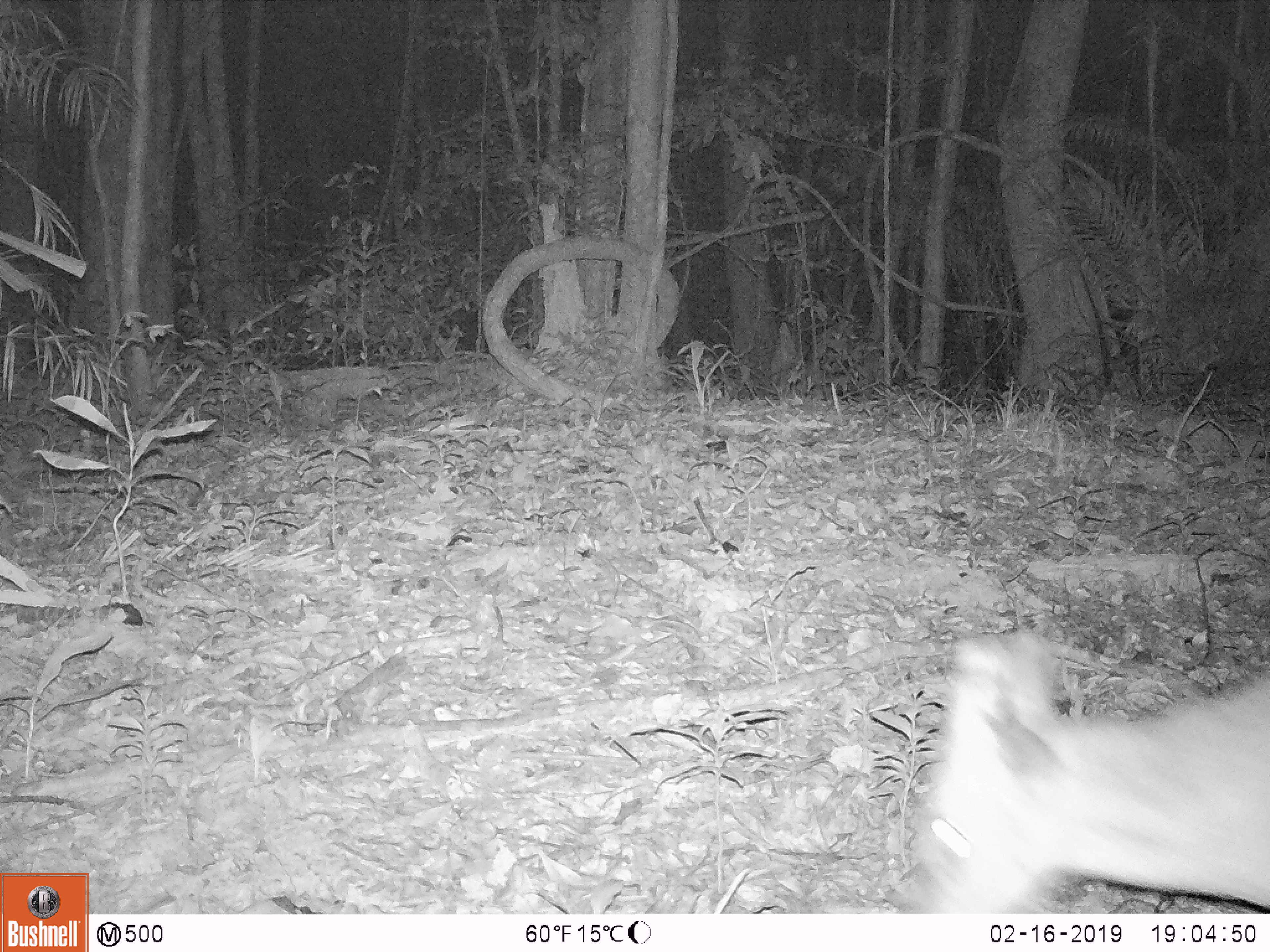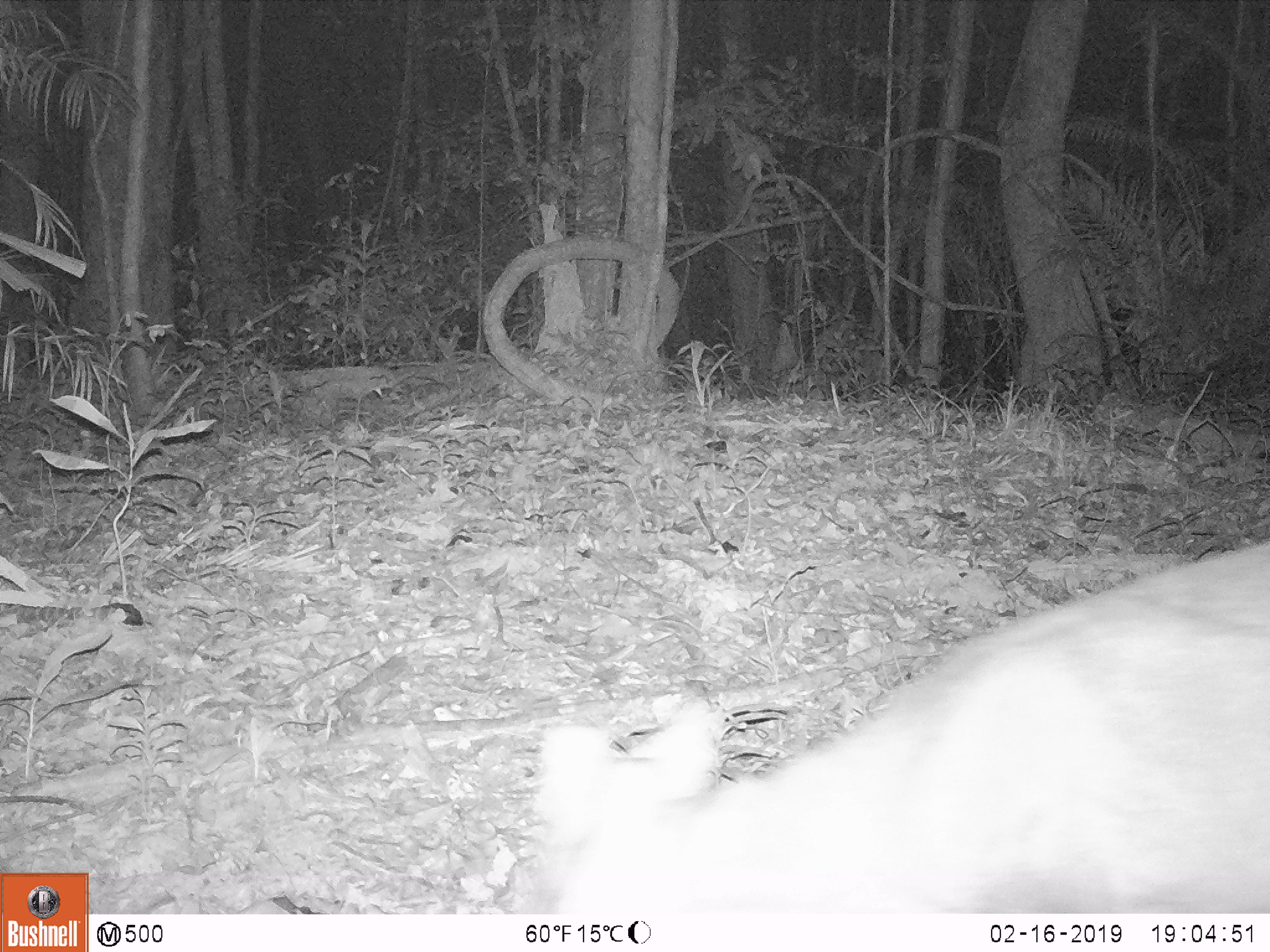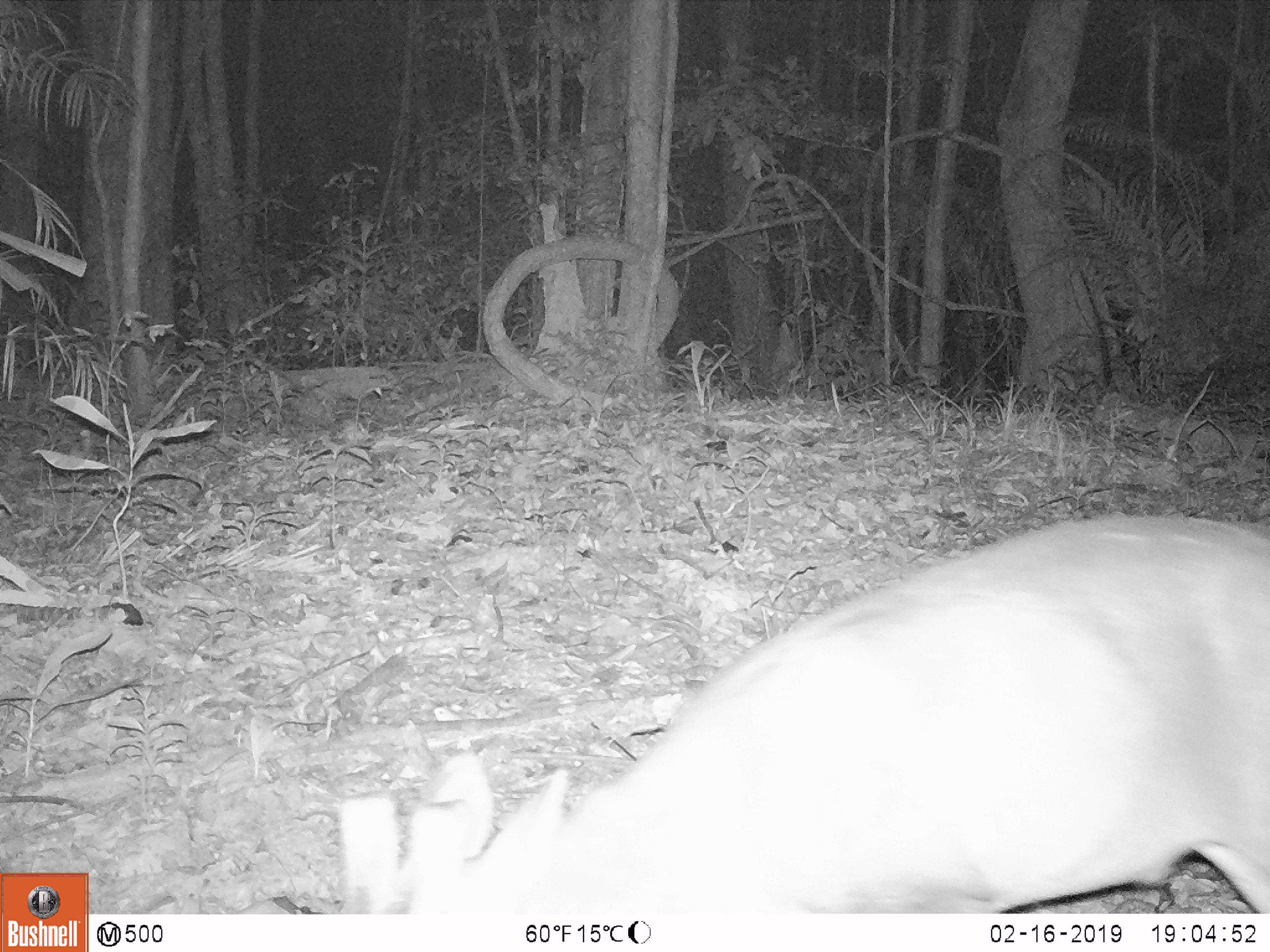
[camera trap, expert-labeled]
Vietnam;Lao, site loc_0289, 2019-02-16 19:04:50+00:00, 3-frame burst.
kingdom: Animalia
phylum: Chordata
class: Mammalia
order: Artiodactyla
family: Cervidae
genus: Muntiacus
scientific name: Muntiacus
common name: muntjacs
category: unidentified muntjac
Unidentified muntjac (muntjacs) (Muntiacus). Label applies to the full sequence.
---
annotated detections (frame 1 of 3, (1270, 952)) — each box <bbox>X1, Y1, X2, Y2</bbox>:
unidentified muntjac: <bbox>905, 627, 1270, 913</bbox>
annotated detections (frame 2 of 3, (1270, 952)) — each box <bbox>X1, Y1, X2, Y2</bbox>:
unidentified muntjac: <bbox>530, 539, 1270, 916</bbox>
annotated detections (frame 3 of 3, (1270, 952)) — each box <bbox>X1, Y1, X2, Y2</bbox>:
unidentified muntjac: <bbox>338, 512, 1270, 913</bbox>